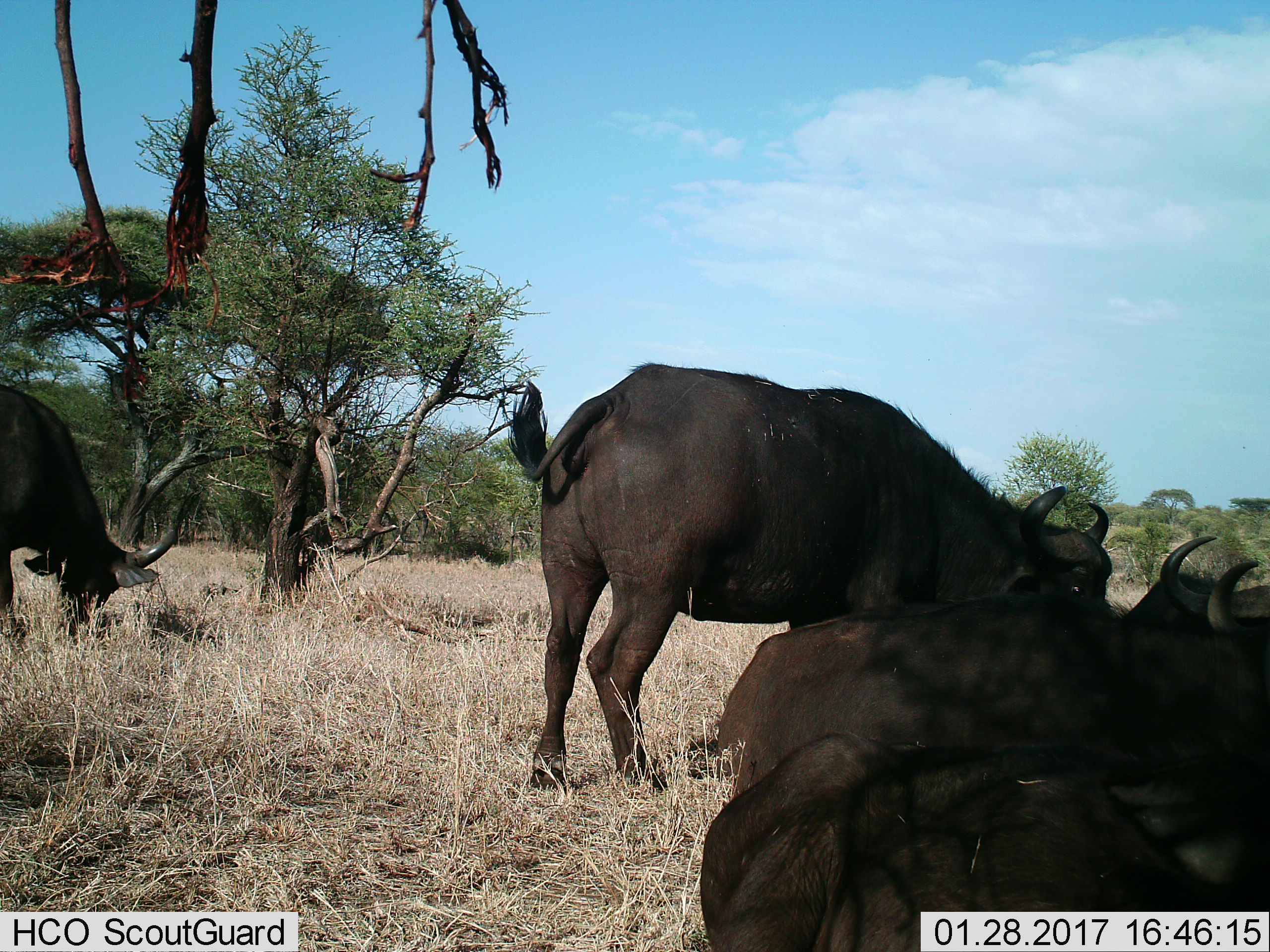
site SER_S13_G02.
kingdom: Animalia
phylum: Chordata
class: Mammalia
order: Artiodactyla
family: Bovidae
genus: Syncerus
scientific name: Syncerus caffer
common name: african buffalo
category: buffalo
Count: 5.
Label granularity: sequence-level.